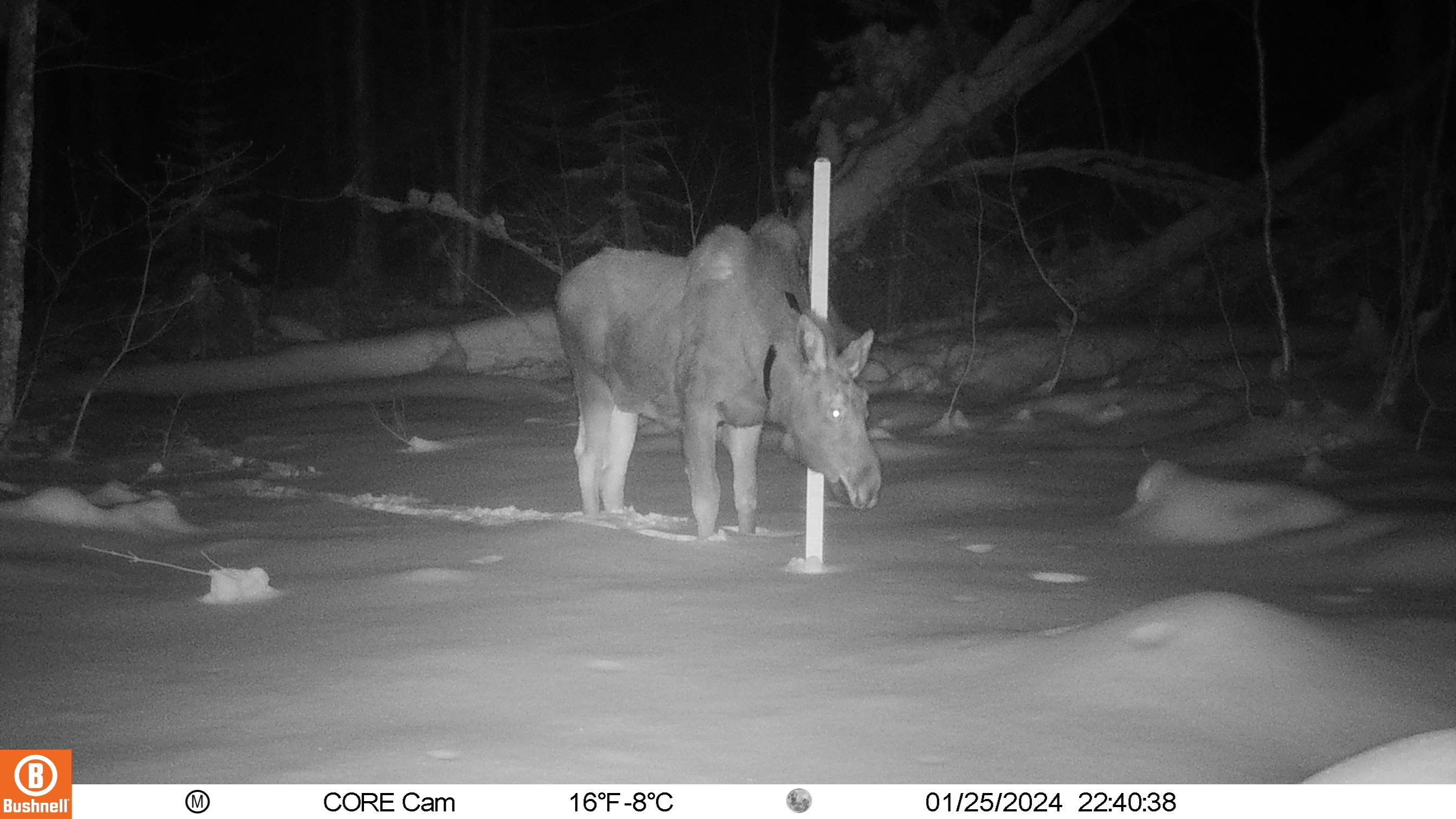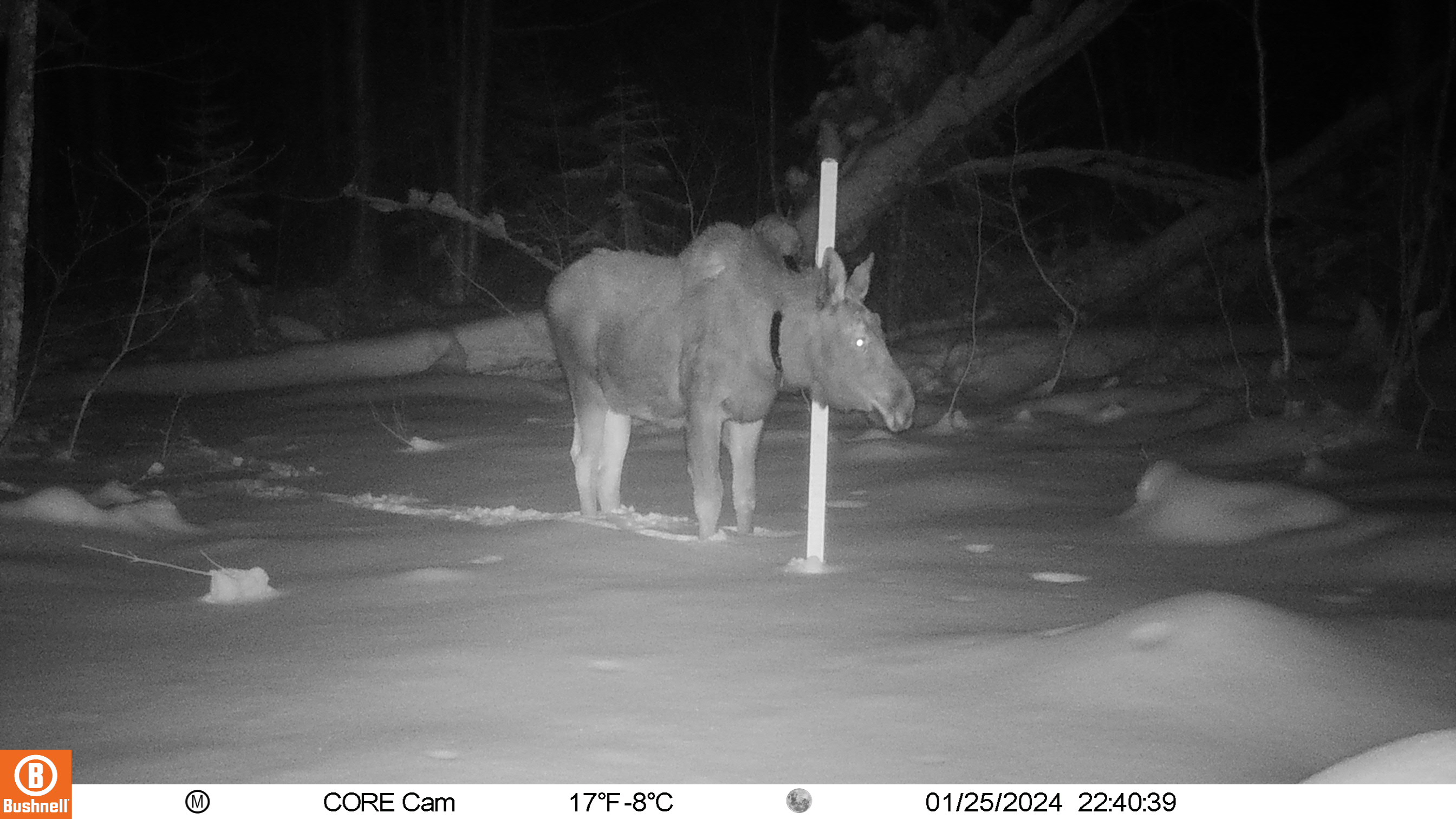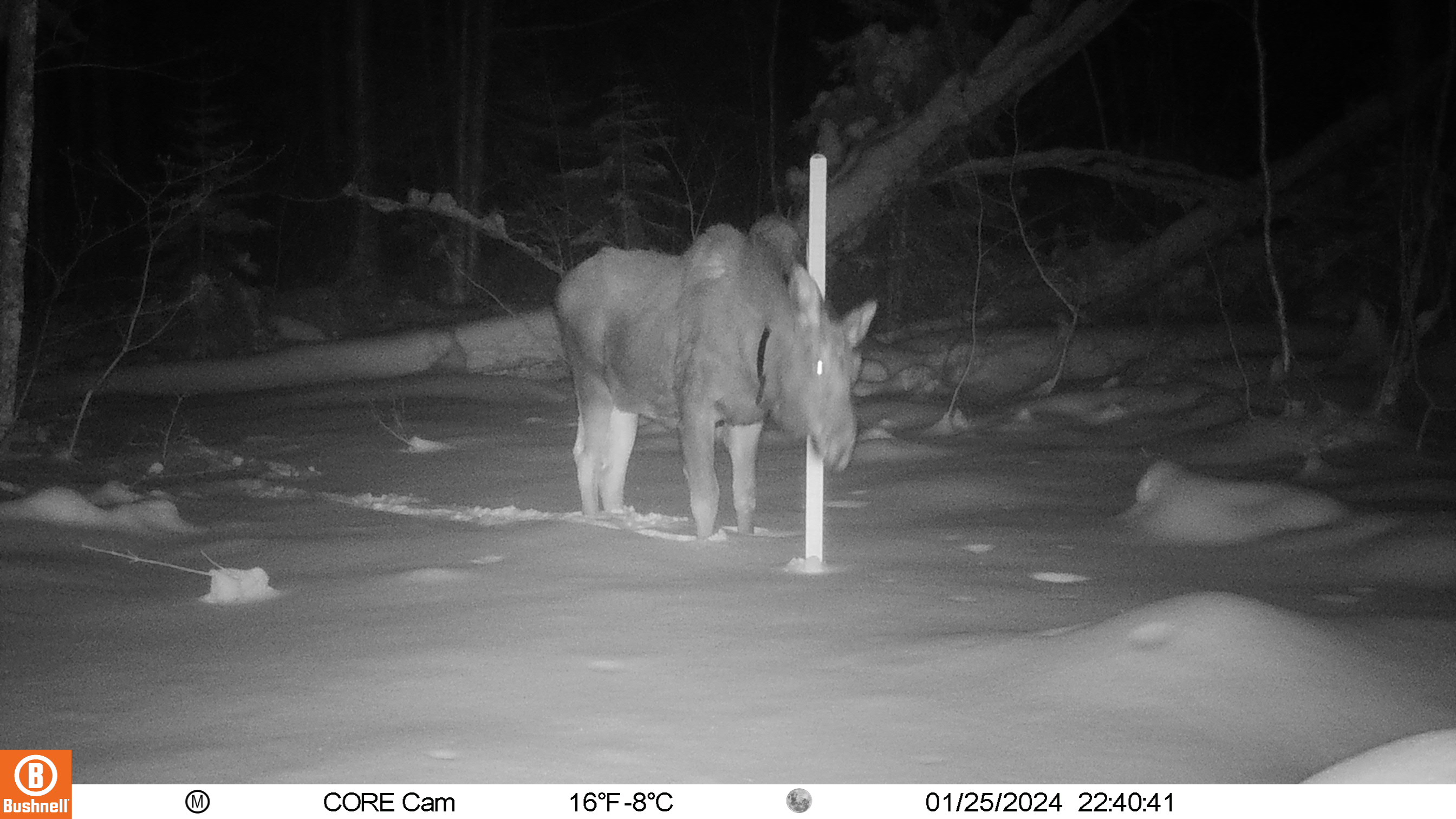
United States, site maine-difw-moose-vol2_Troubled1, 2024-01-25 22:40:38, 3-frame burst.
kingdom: Animalia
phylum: Chordata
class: Mammalia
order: Artiodactyla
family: Cervidae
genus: Alces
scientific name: Alces alces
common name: moose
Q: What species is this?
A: Moose (Alces alces).